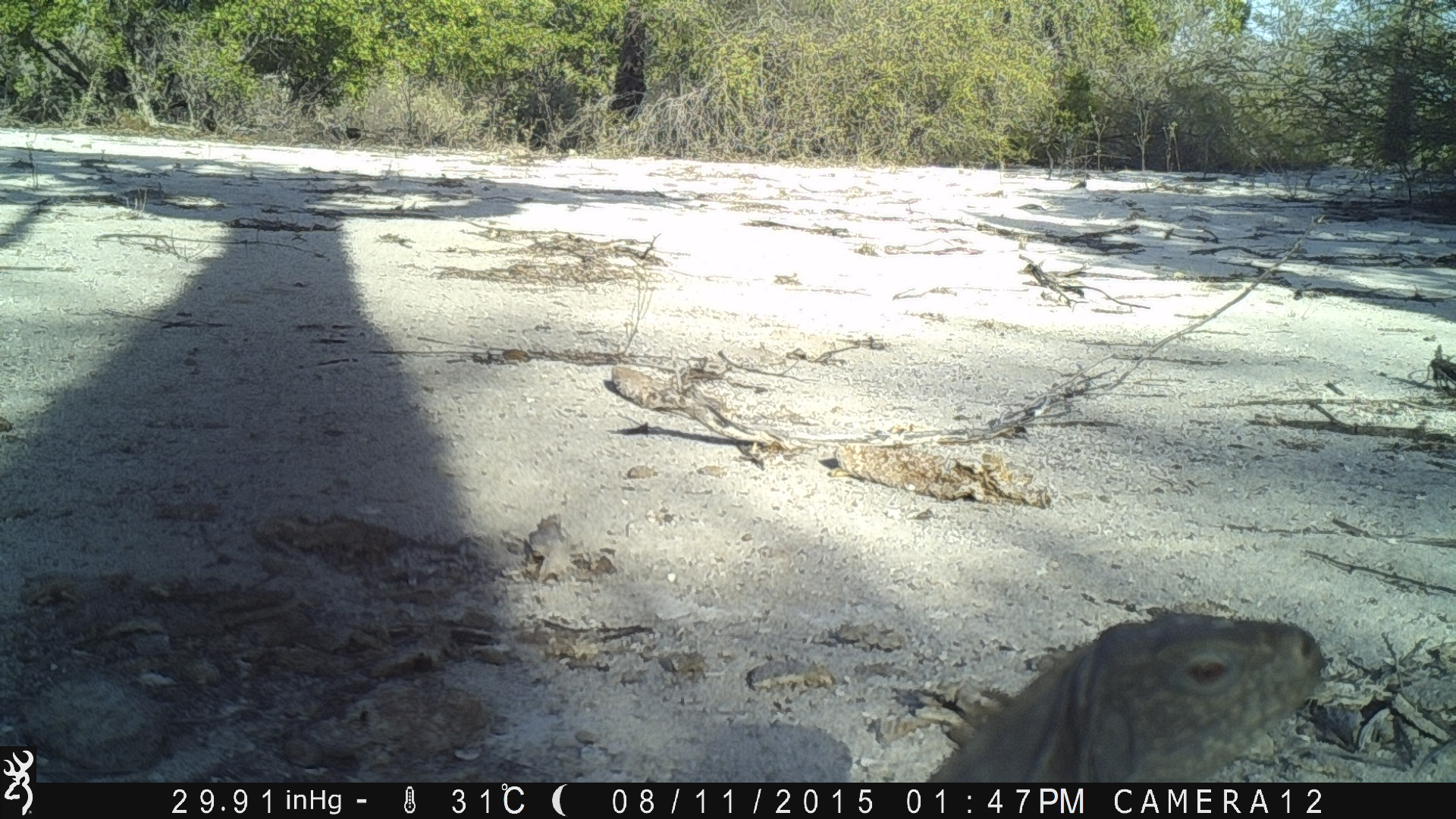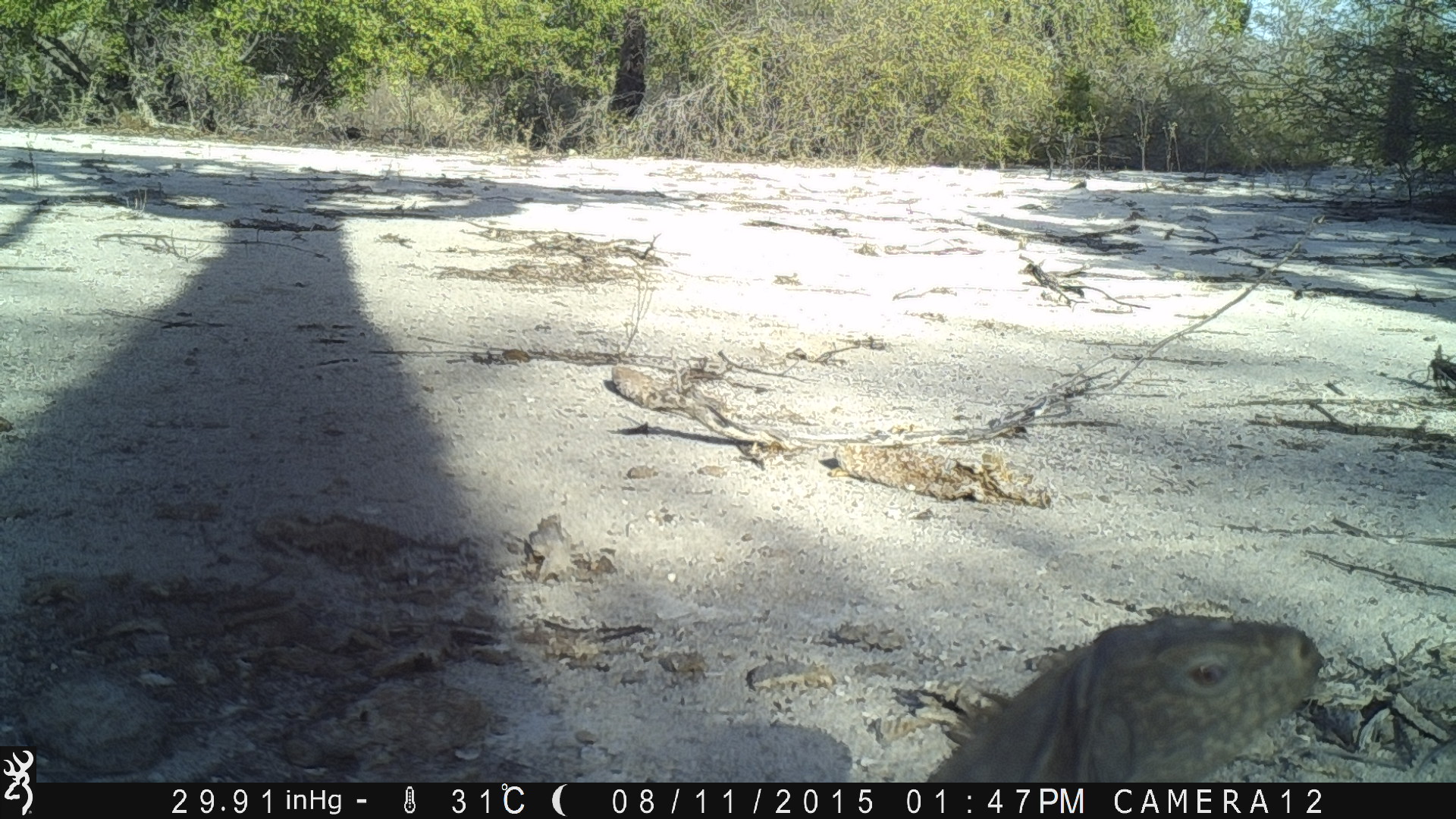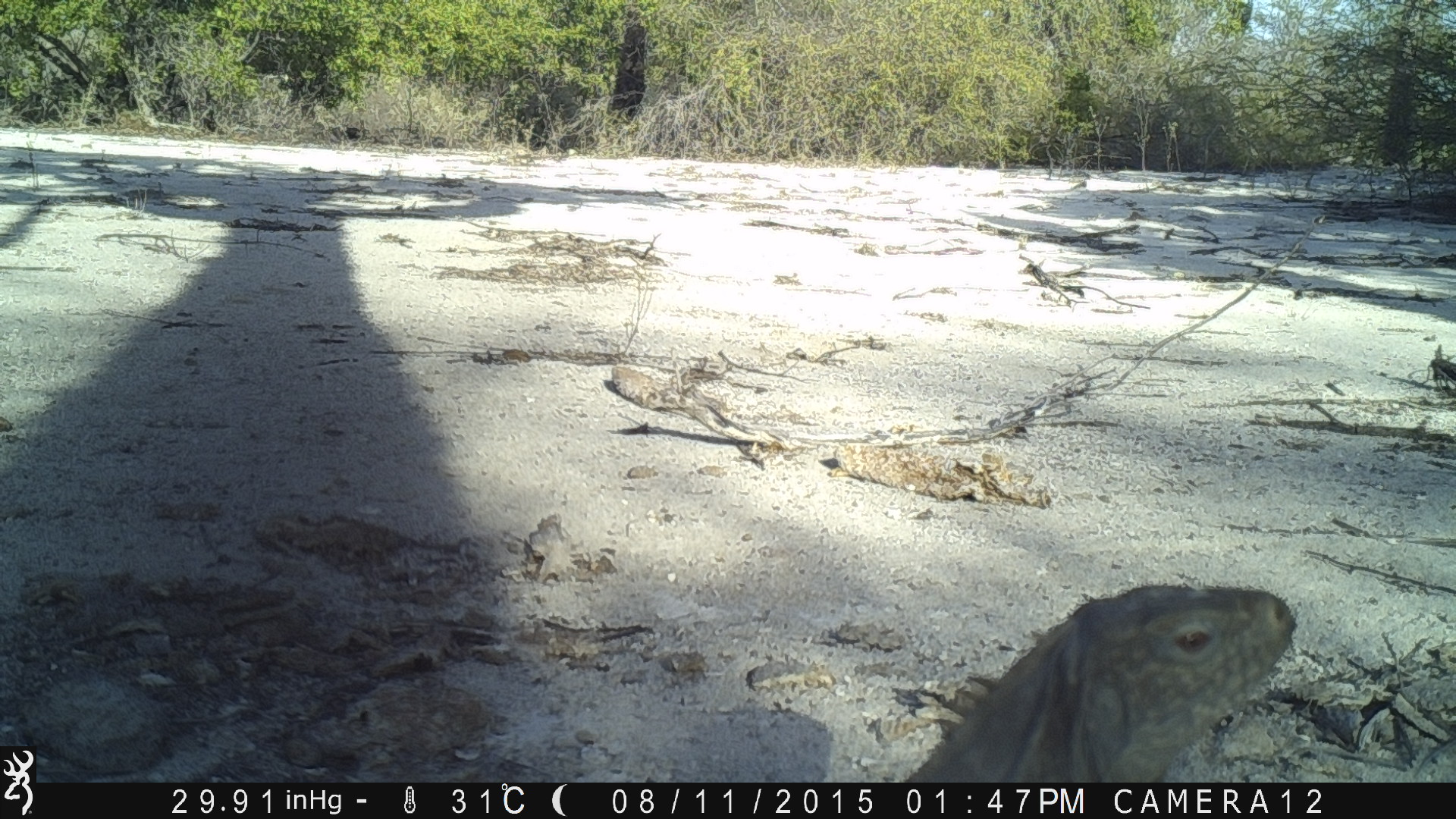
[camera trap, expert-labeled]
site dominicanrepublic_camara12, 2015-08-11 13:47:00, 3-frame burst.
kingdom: Animalia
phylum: Chordata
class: Reptilia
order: Squamata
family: Iguanidae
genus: Iguana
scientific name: Iguana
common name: typical iguanas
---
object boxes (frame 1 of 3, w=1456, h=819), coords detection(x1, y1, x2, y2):
iguana: detection(928, 605, 1336, 783)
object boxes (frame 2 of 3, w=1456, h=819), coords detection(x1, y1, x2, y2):
iguana: detection(919, 612, 1334, 781)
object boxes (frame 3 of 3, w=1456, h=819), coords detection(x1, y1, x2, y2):
iguana: detection(888, 580, 1300, 782)